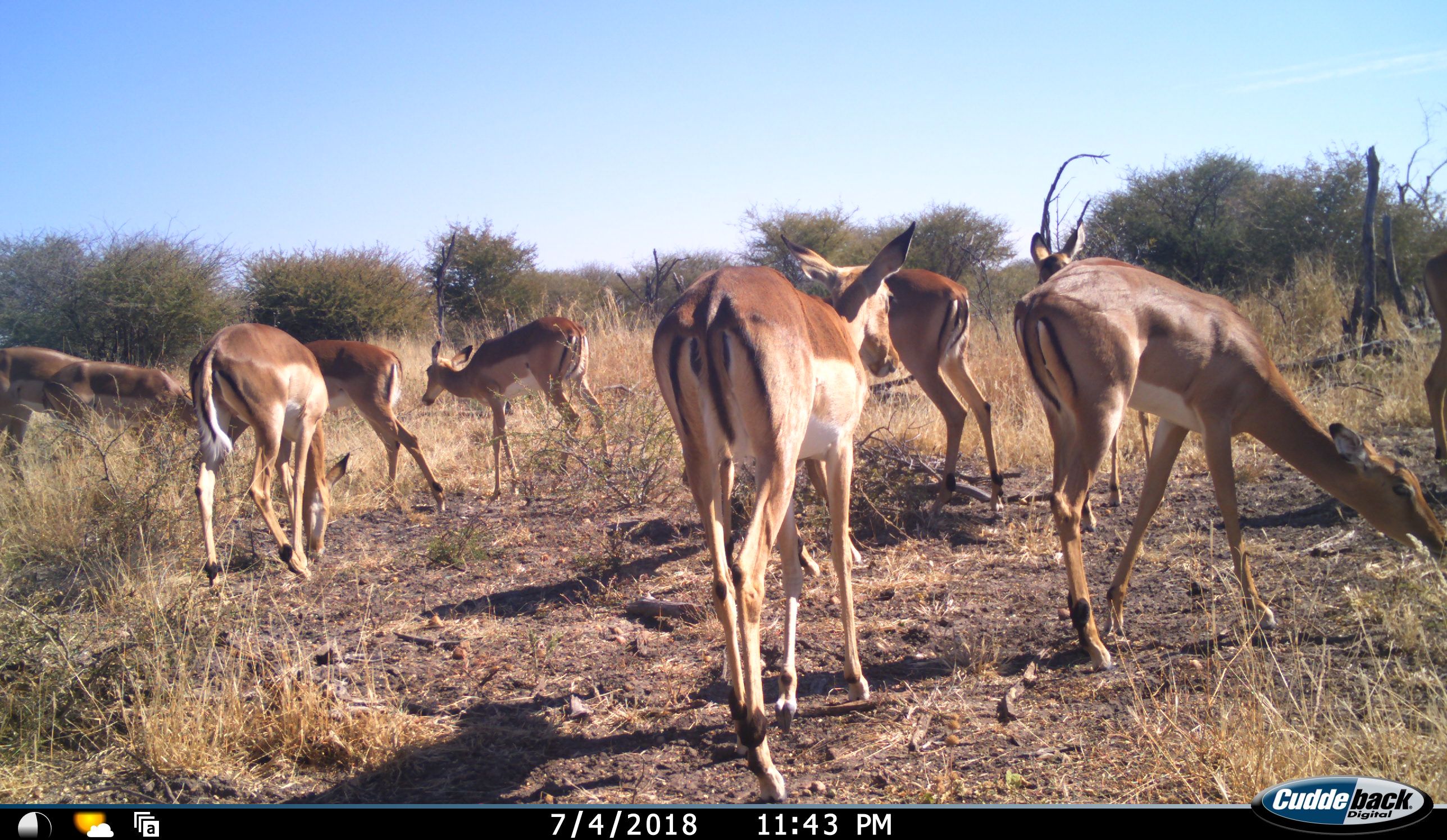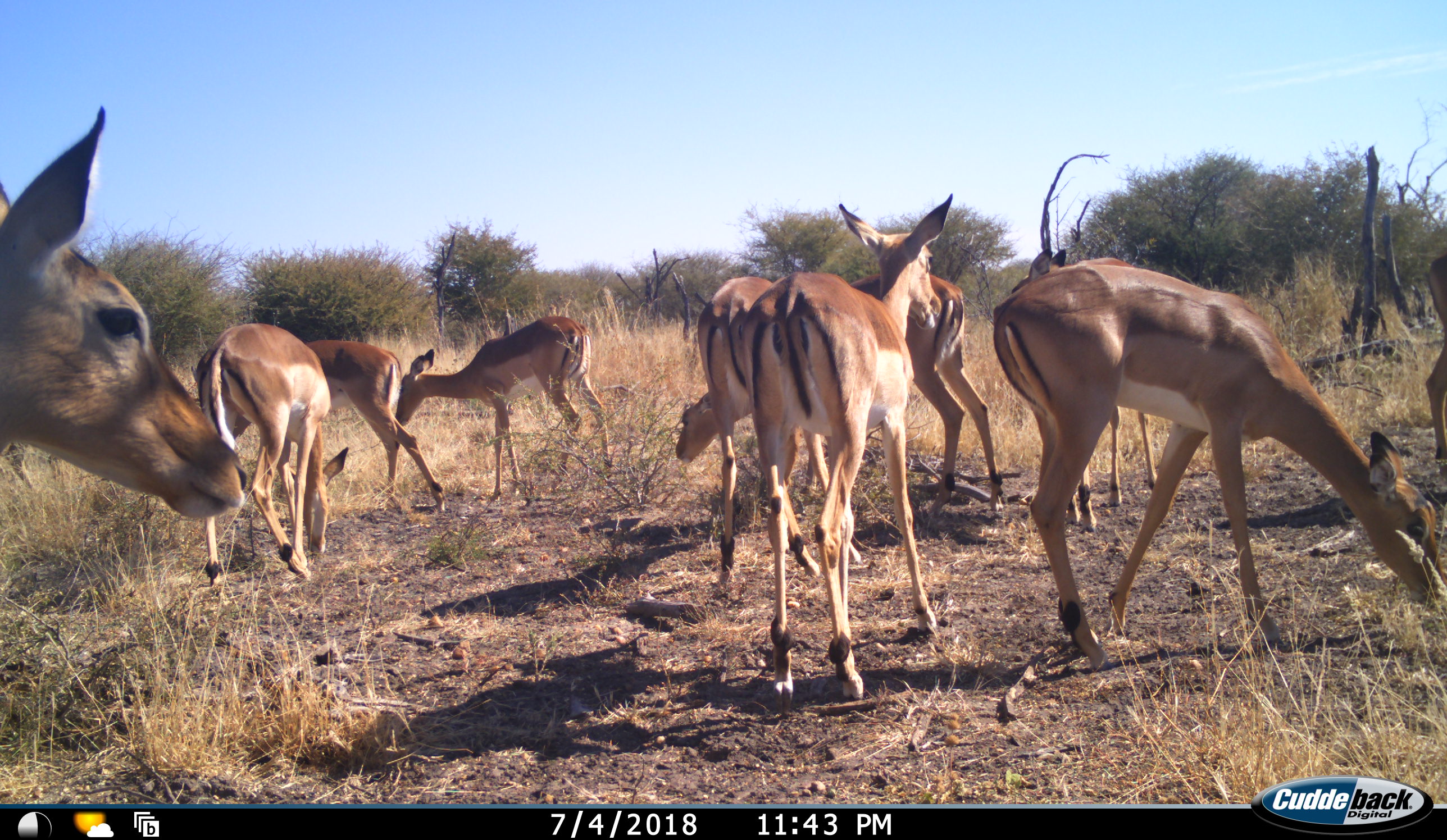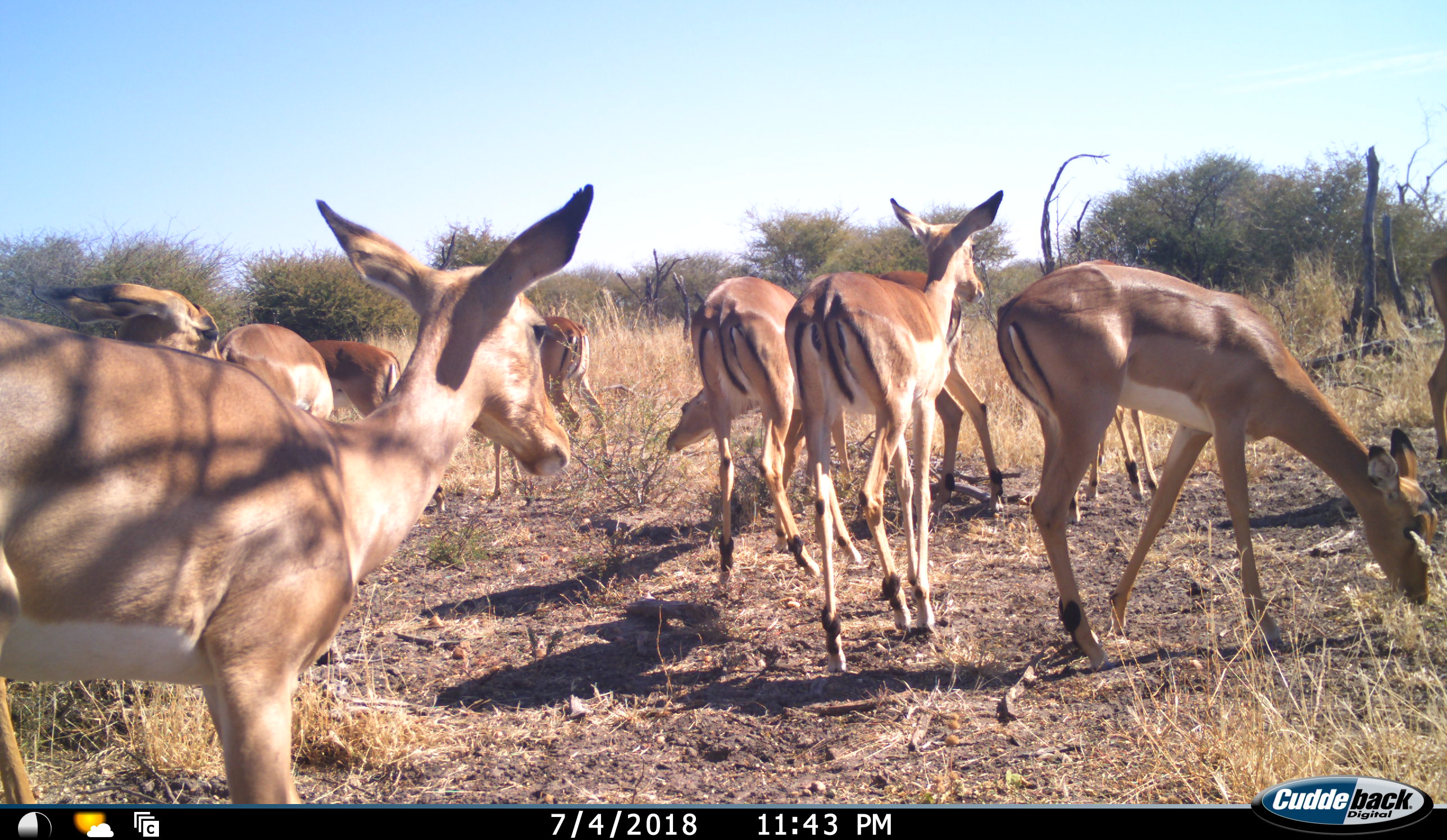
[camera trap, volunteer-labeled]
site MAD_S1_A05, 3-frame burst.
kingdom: Animalia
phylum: Chordata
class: Mammalia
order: Artiodactyla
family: Bovidae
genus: Aepyceros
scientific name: Aepyceros melampus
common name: impala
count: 11-50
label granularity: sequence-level